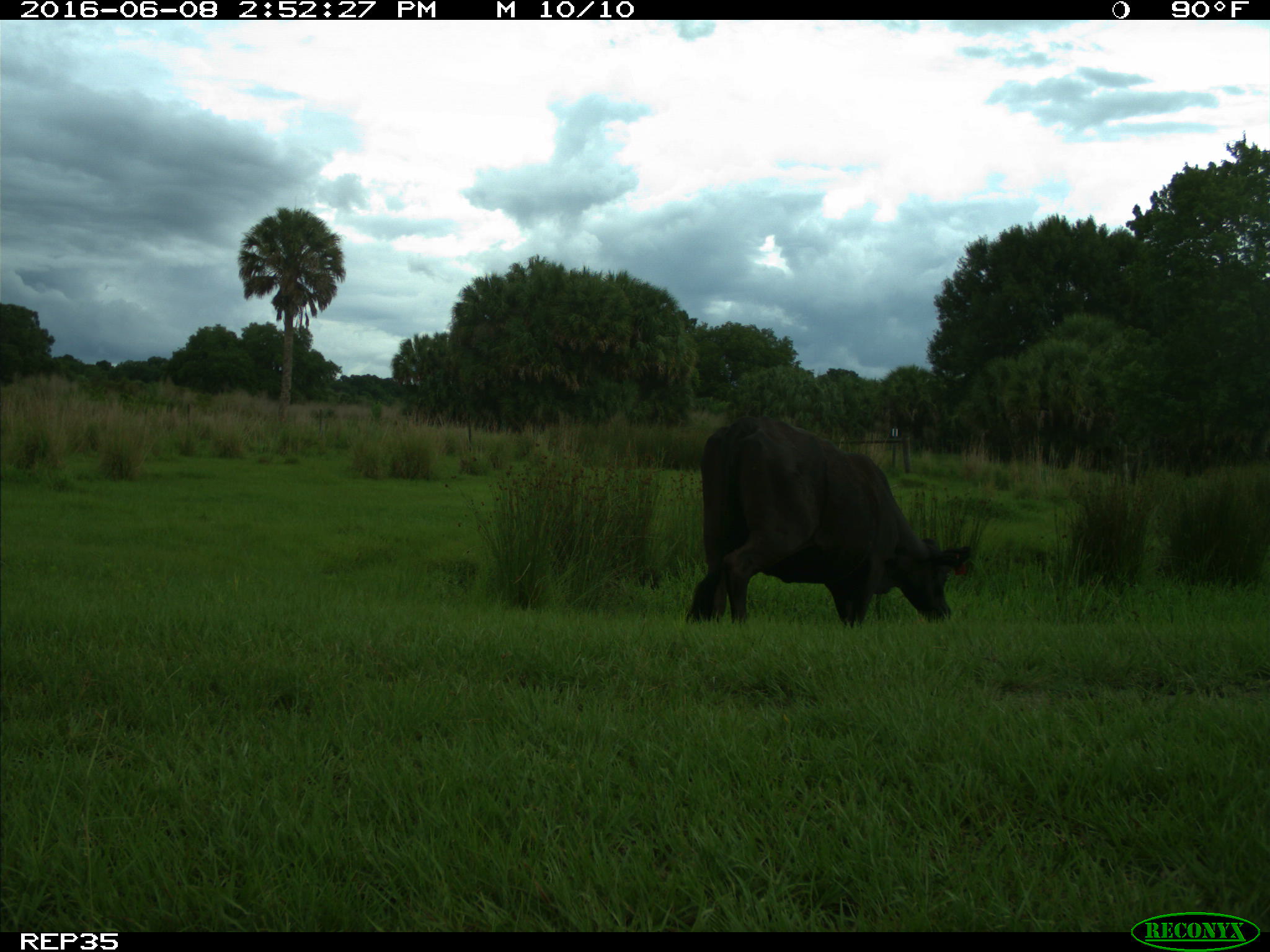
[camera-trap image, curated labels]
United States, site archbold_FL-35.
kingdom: Animalia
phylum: Chordata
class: Mammalia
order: Artiodactyla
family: Bovidae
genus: Bos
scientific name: Bos taurus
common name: domestic cow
Bos taurus (domestic cow).